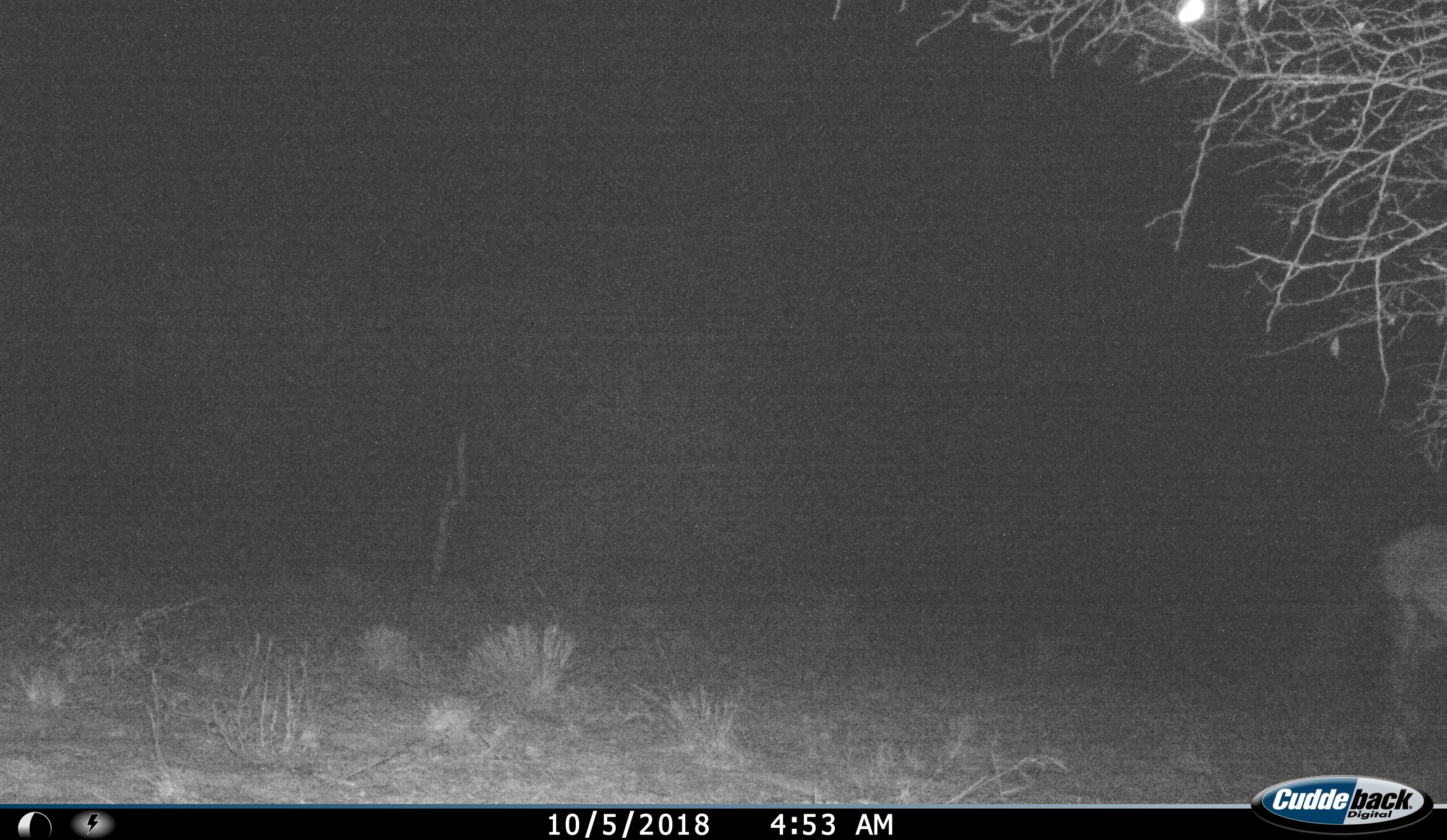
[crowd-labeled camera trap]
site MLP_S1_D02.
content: unidentified animal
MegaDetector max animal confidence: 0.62